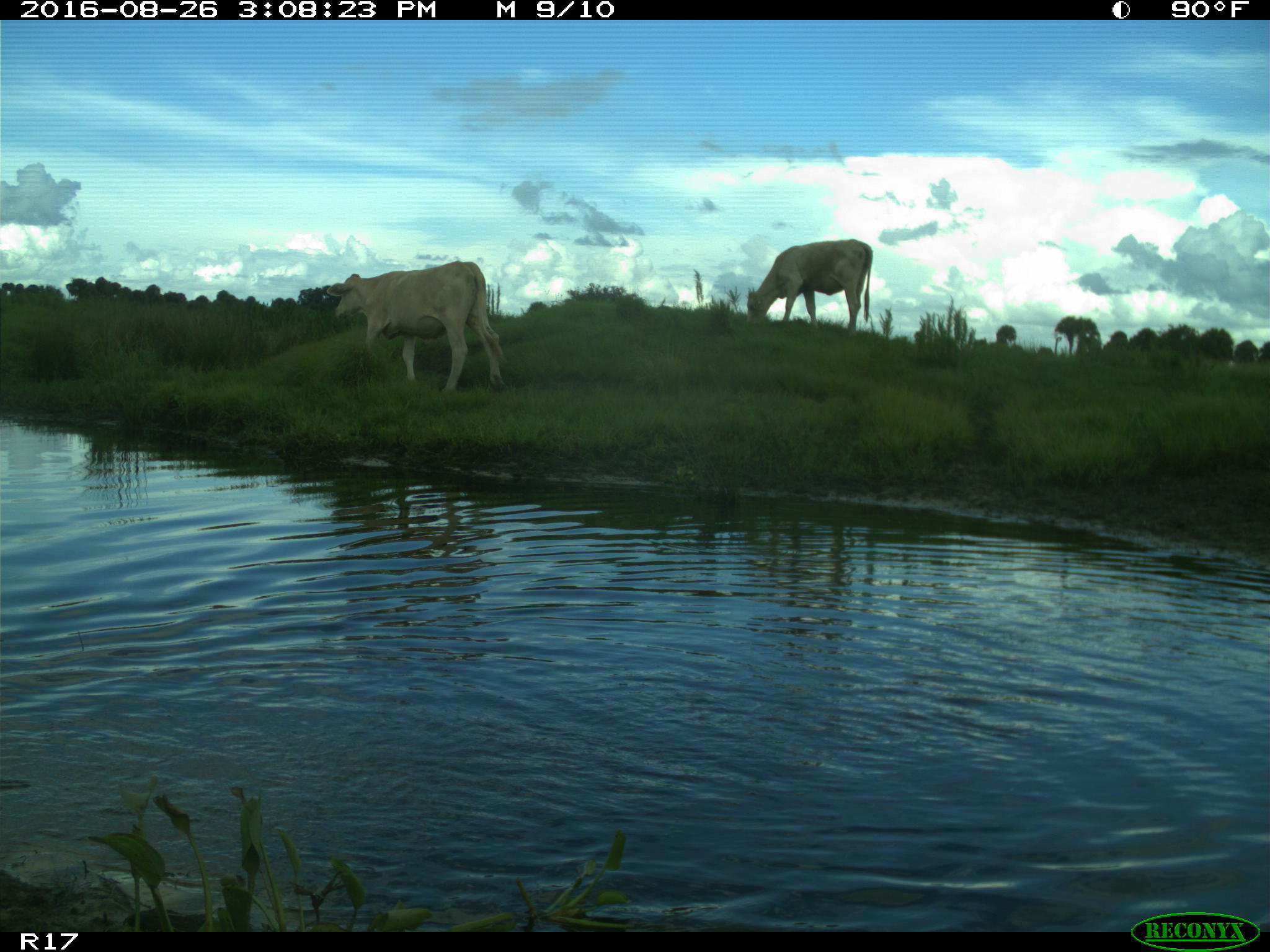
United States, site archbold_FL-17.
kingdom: Animalia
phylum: Chordata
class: Mammalia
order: Artiodactyla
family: Bovidae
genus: Bos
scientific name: Bos taurus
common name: domestic cow